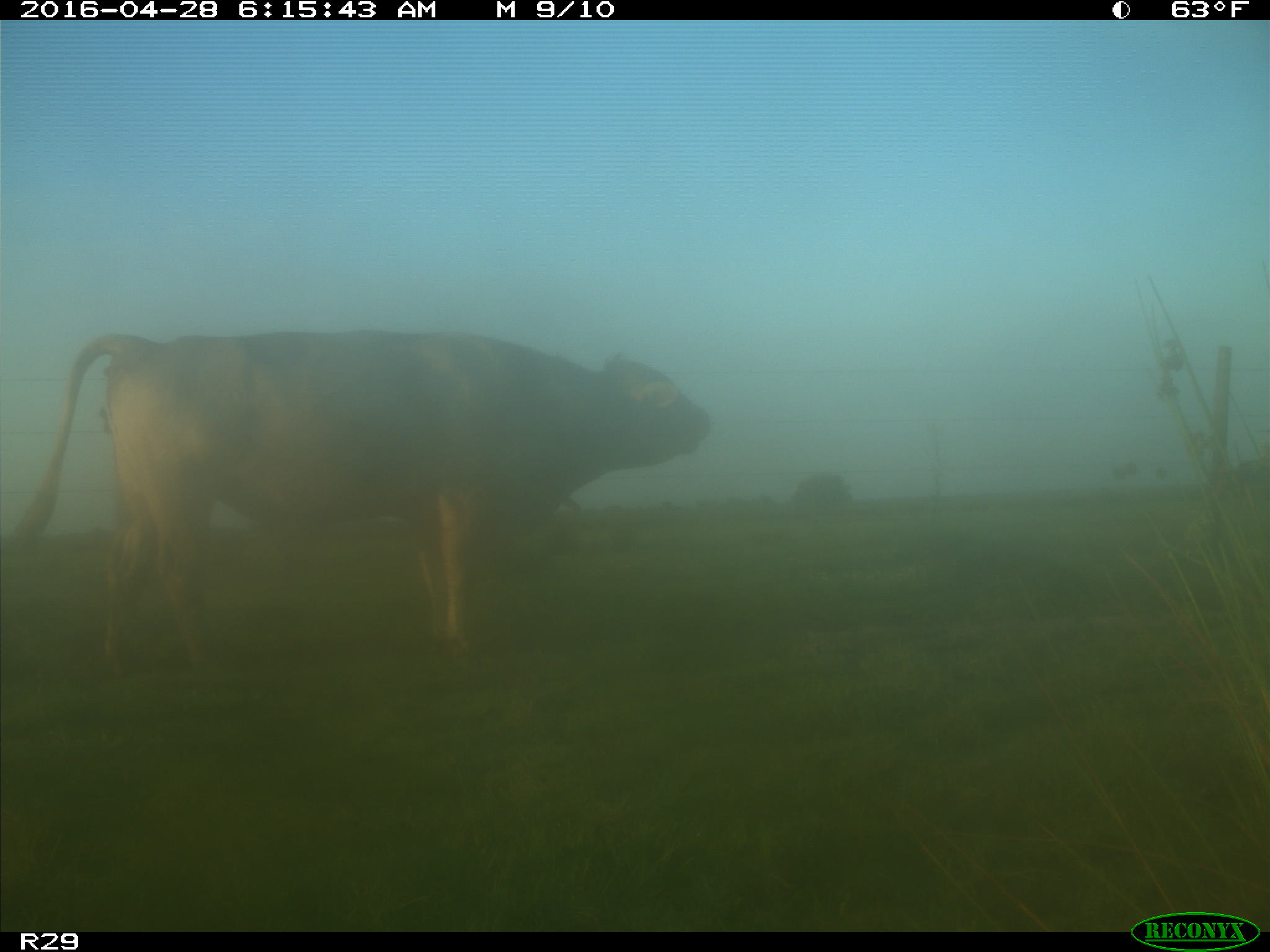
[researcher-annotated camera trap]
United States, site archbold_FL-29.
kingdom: Animalia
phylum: Chordata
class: Mammalia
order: Artiodactyla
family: Bovidae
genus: Bos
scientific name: Bos taurus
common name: domestic cow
Bos taurus (domestic cow).